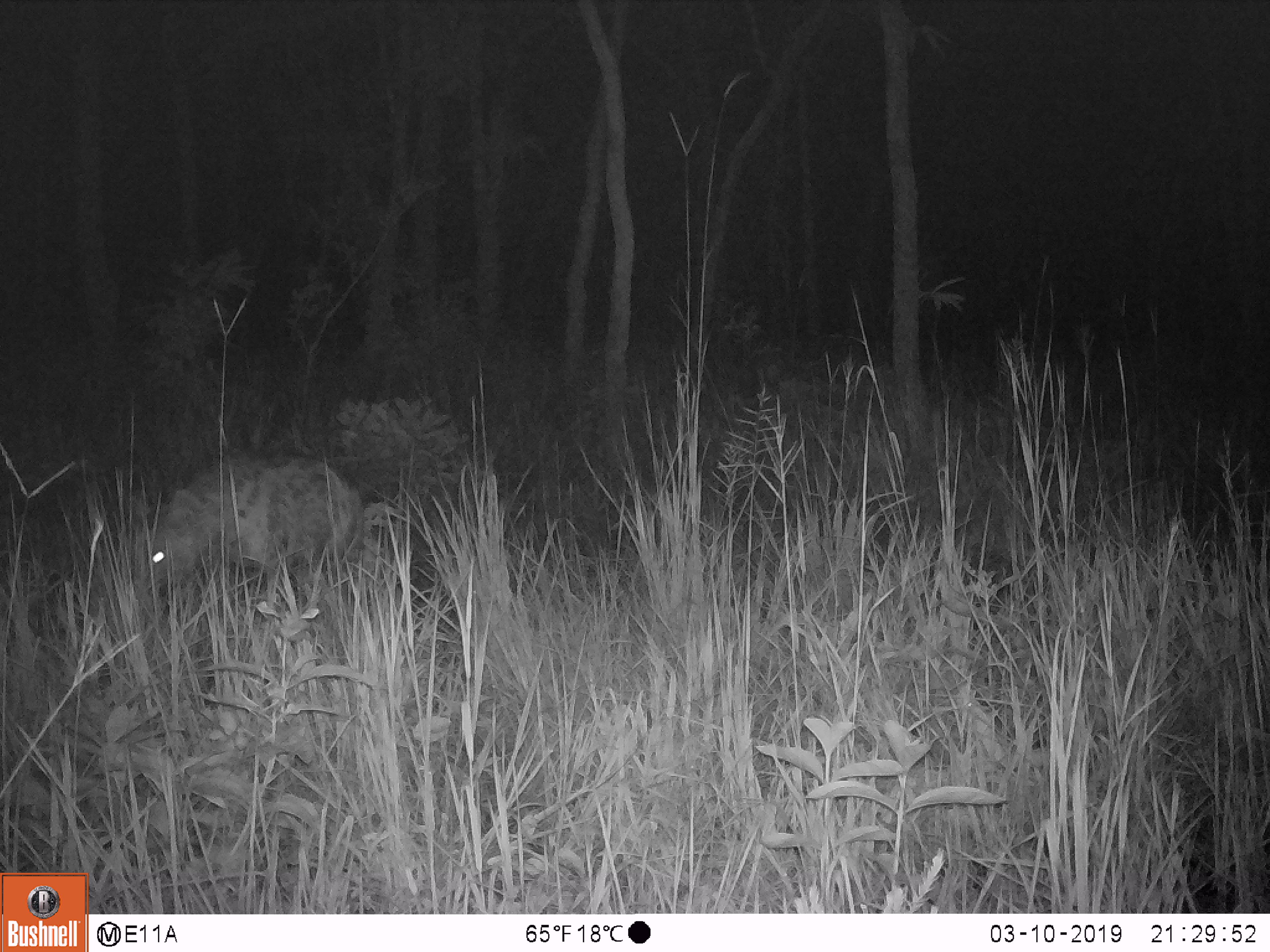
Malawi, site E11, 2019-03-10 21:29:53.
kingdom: Animalia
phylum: Chordata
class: Mammalia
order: Carnivora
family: Hyaenidae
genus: Crocuta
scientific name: Crocuta crocuta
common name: spotted hyena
Spotted hyena (Crocuta crocuta), count 1.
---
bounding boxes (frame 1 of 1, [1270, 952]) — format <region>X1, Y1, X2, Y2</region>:
spotted hyena: <region>121, 461, 372, 591</region>